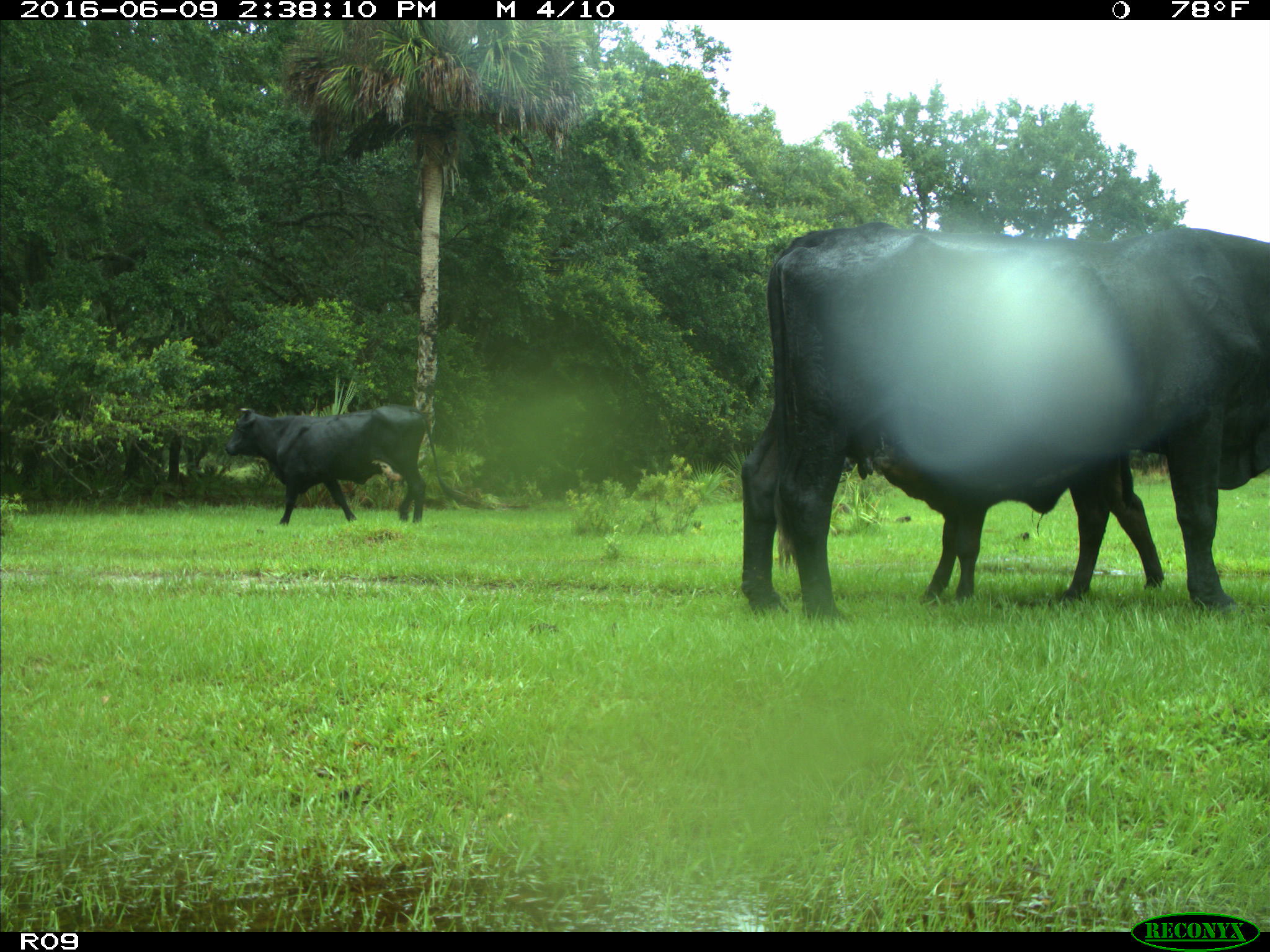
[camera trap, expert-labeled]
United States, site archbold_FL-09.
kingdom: Animalia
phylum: Chordata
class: Mammalia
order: Artiodactyla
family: Bovidae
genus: Bos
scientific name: Bos taurus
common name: domestic cow